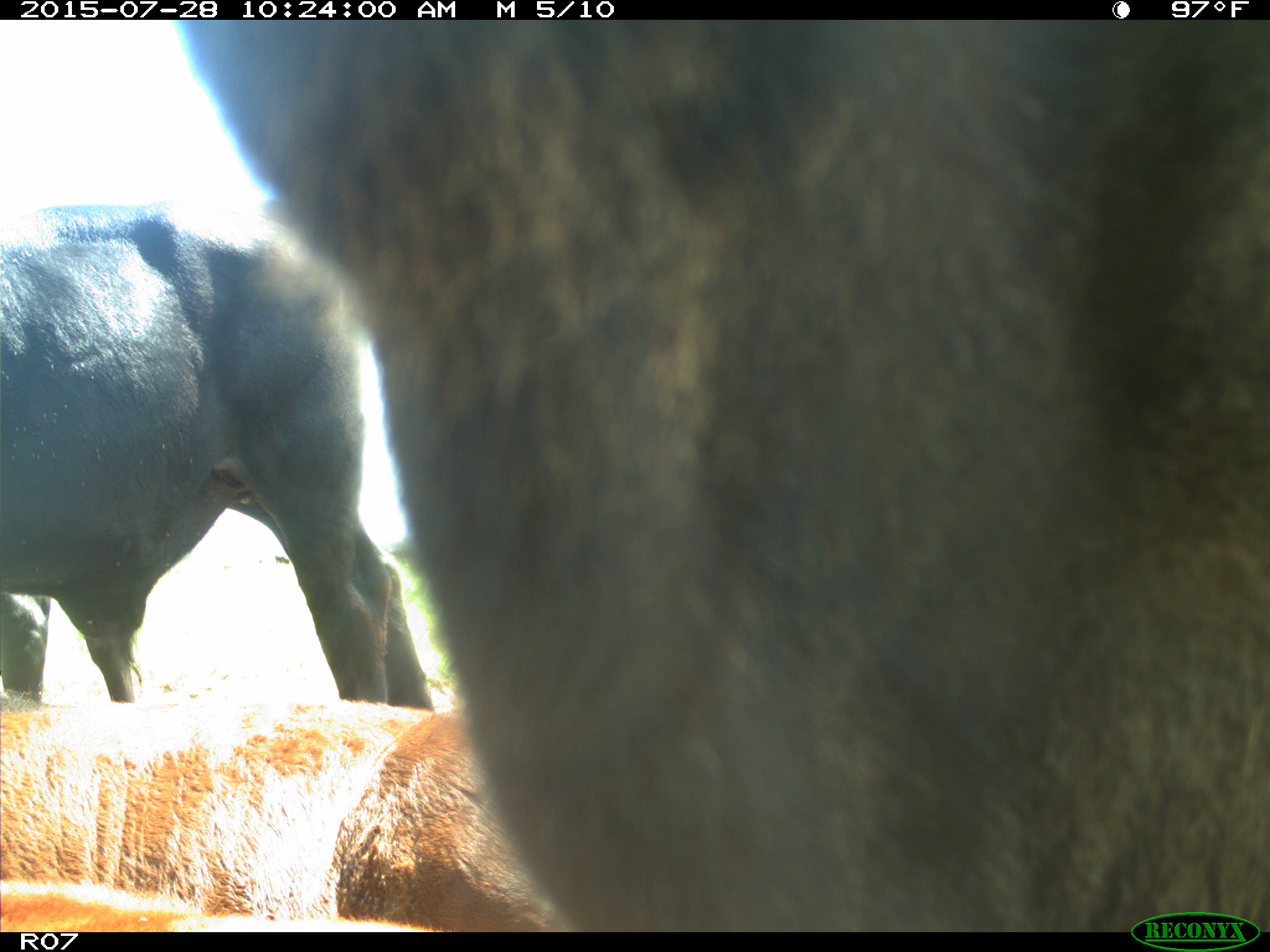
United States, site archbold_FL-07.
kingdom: Animalia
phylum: Chordata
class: Mammalia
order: Artiodactyla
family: Bovidae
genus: Bos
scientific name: Bos taurus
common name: domestic cow